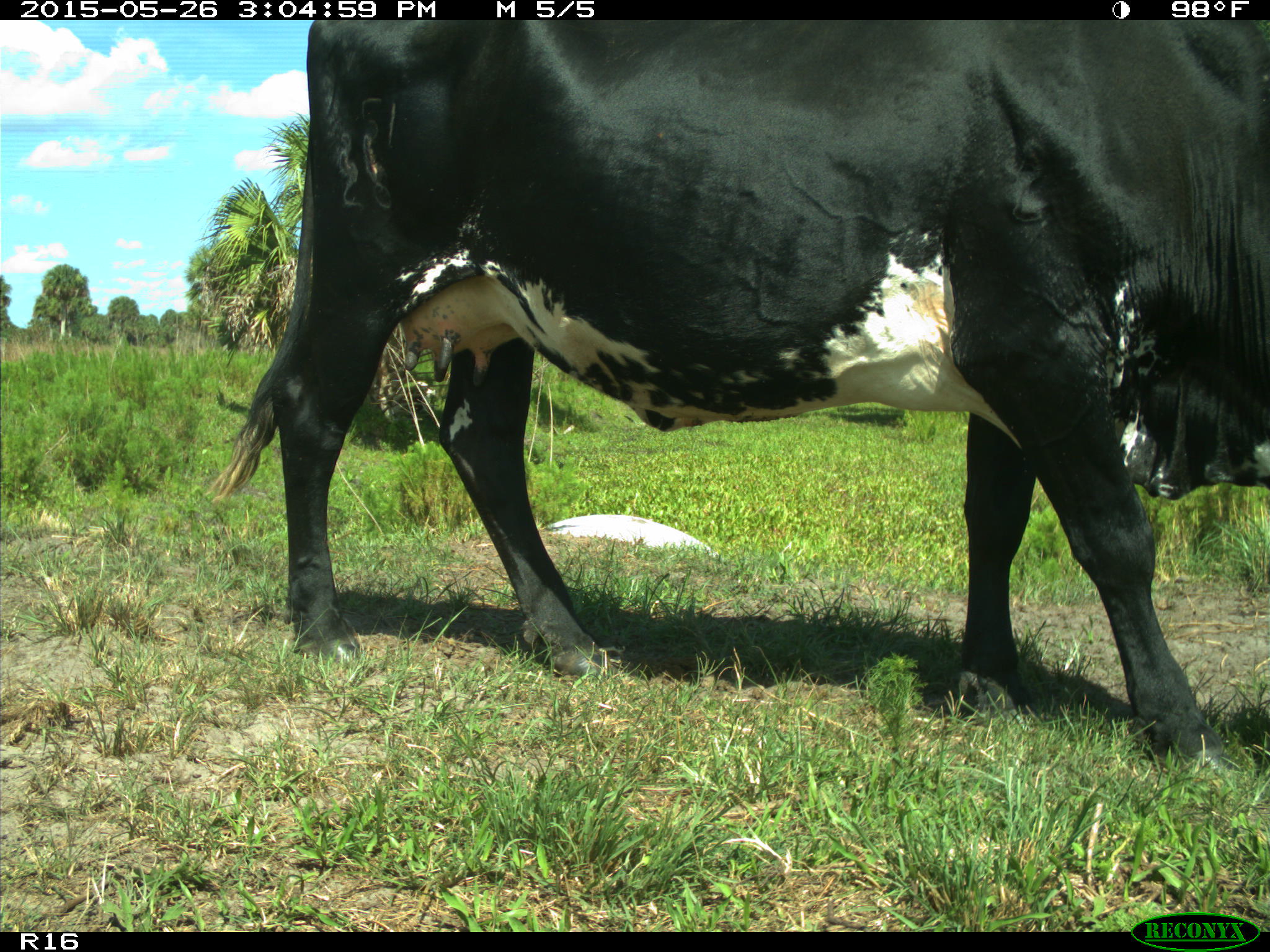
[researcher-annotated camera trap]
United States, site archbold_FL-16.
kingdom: Animalia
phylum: Chordata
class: Mammalia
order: Artiodactyla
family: Bovidae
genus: Bos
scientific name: Bos taurus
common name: domestic cow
Bos taurus (domestic cow).